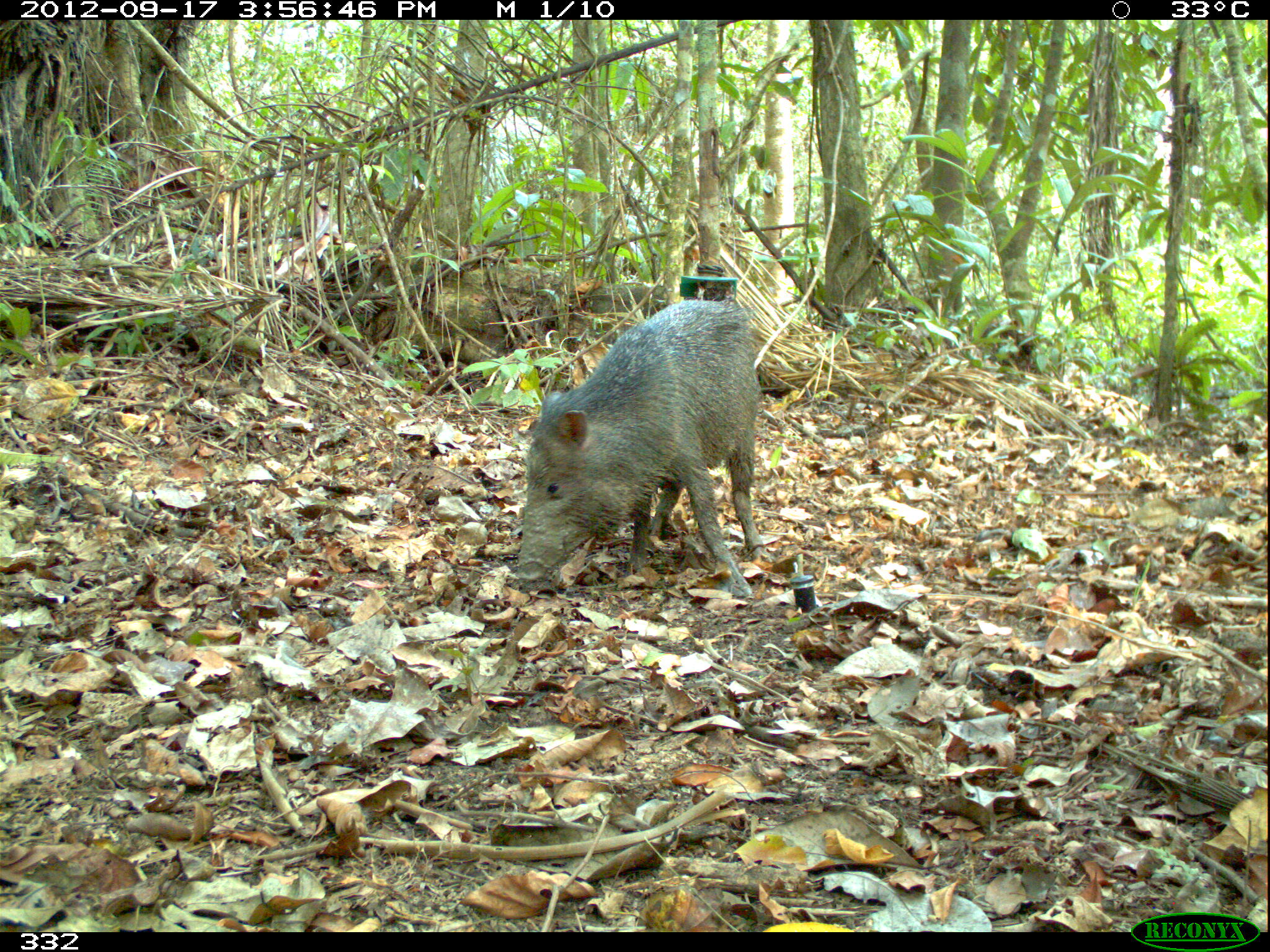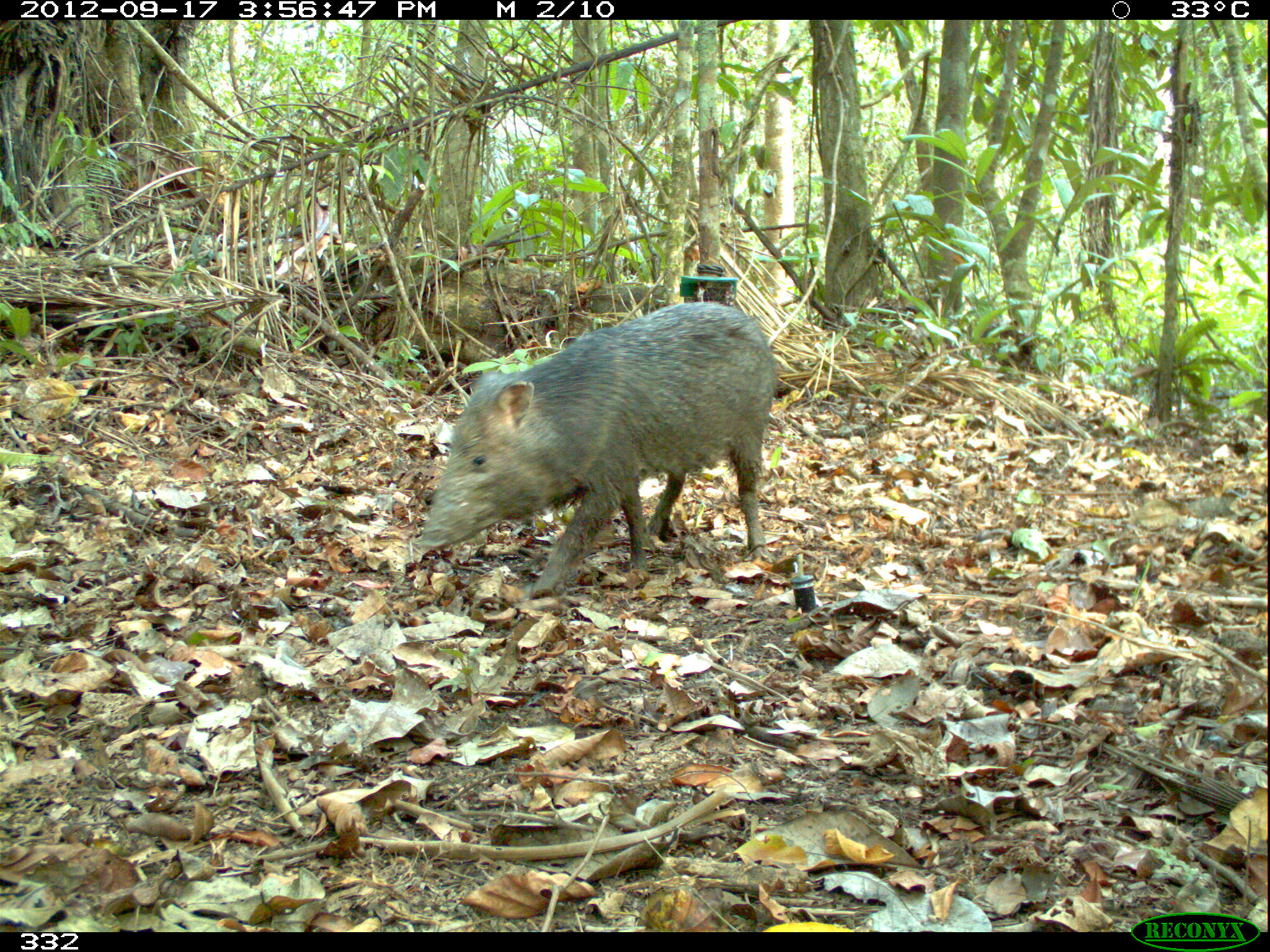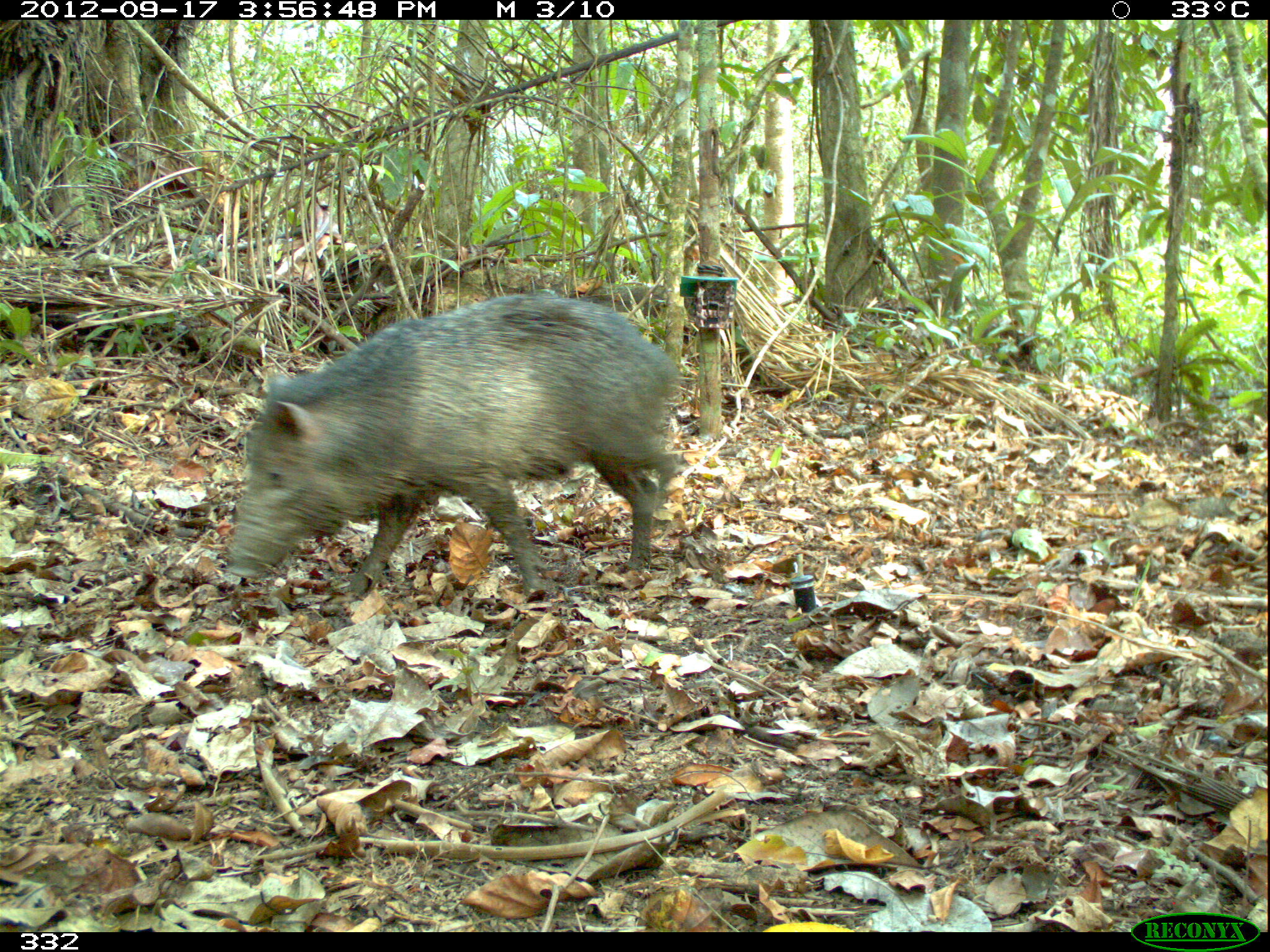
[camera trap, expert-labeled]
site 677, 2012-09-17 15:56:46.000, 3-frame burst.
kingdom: Animalia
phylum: Chordata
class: Mammalia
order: Artiodactyla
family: Tayassuidae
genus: Pecari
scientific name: Pecari tajacu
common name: collared peccary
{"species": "Pecari tajacu (collared peccary)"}